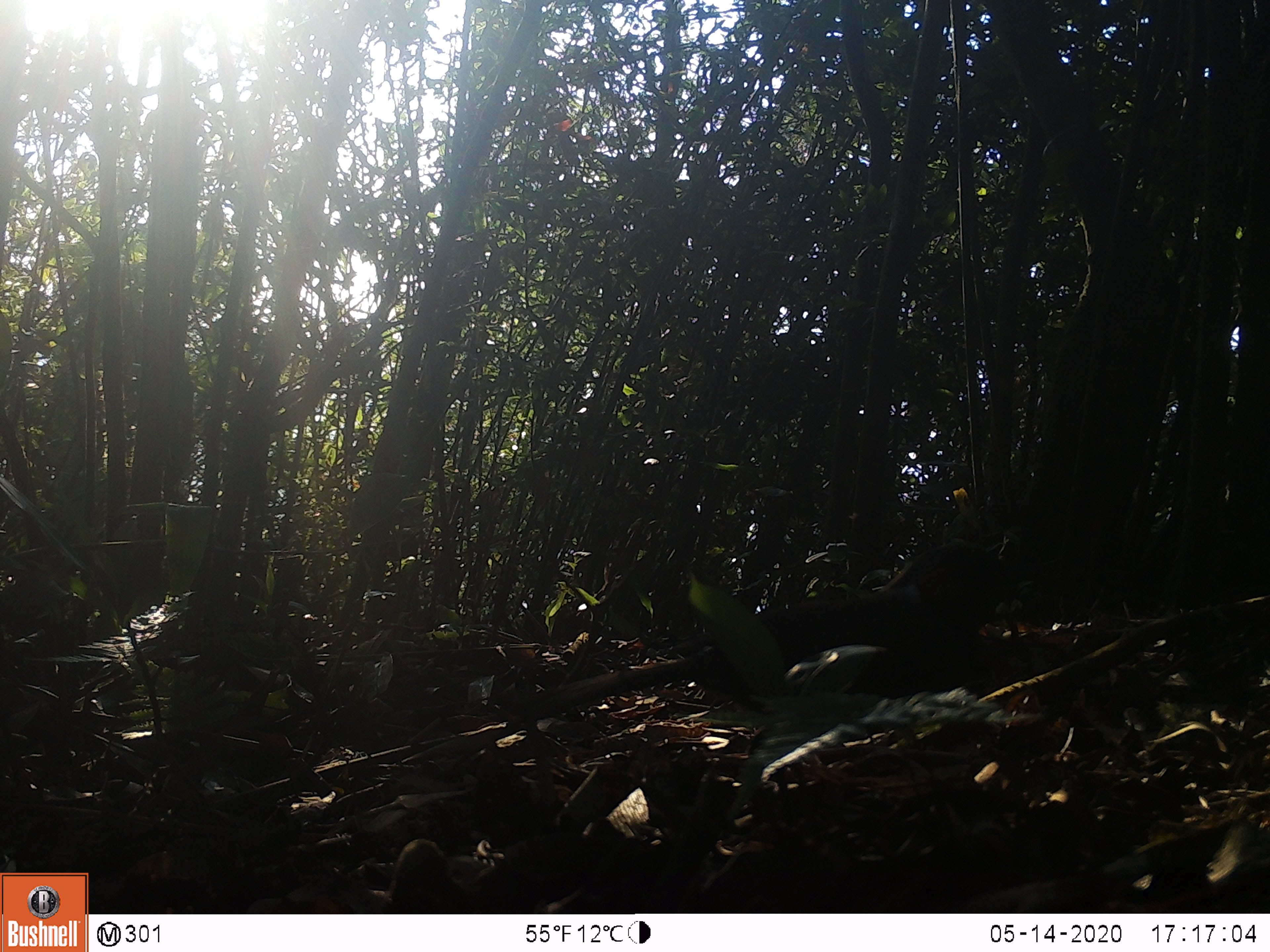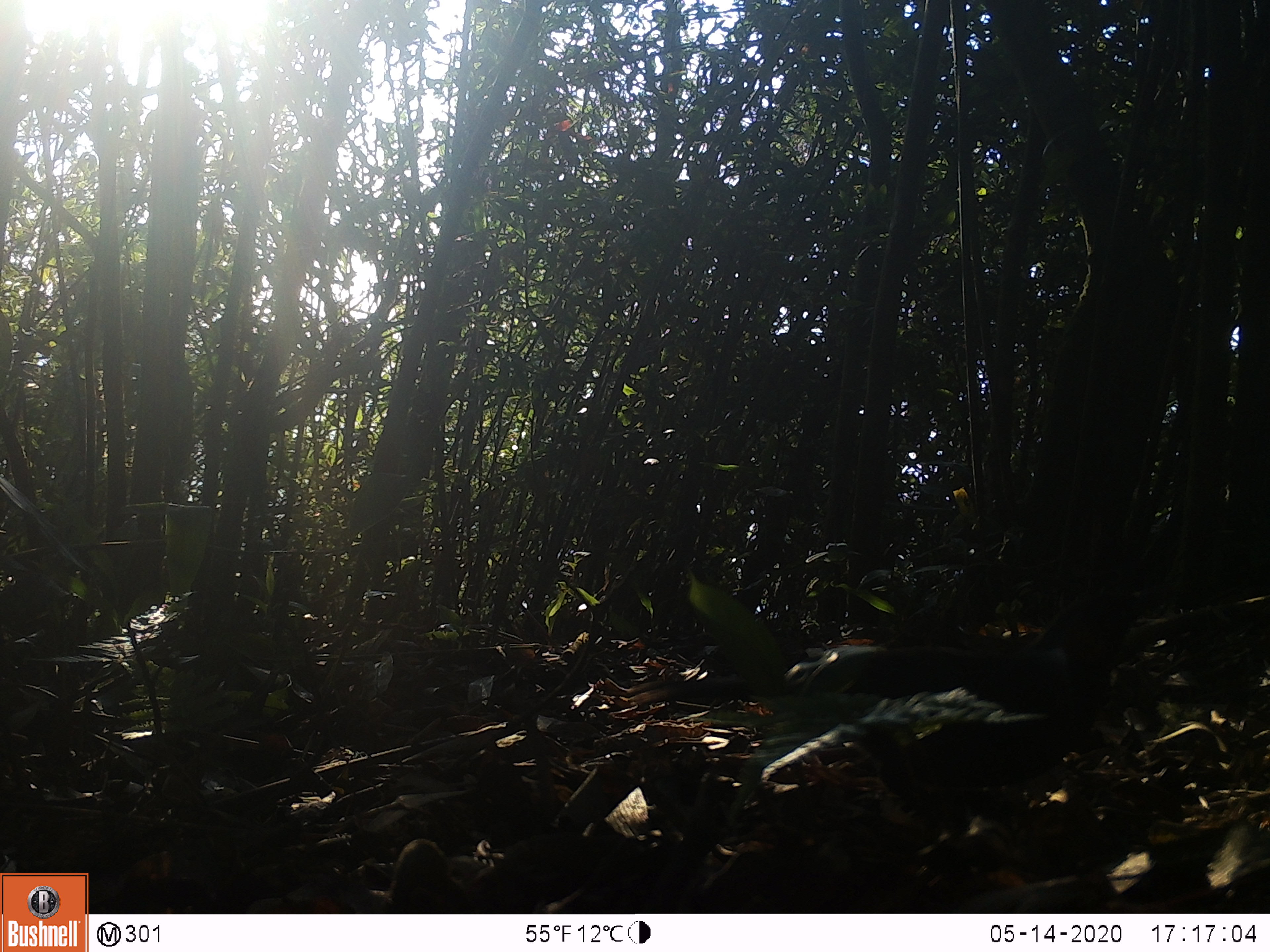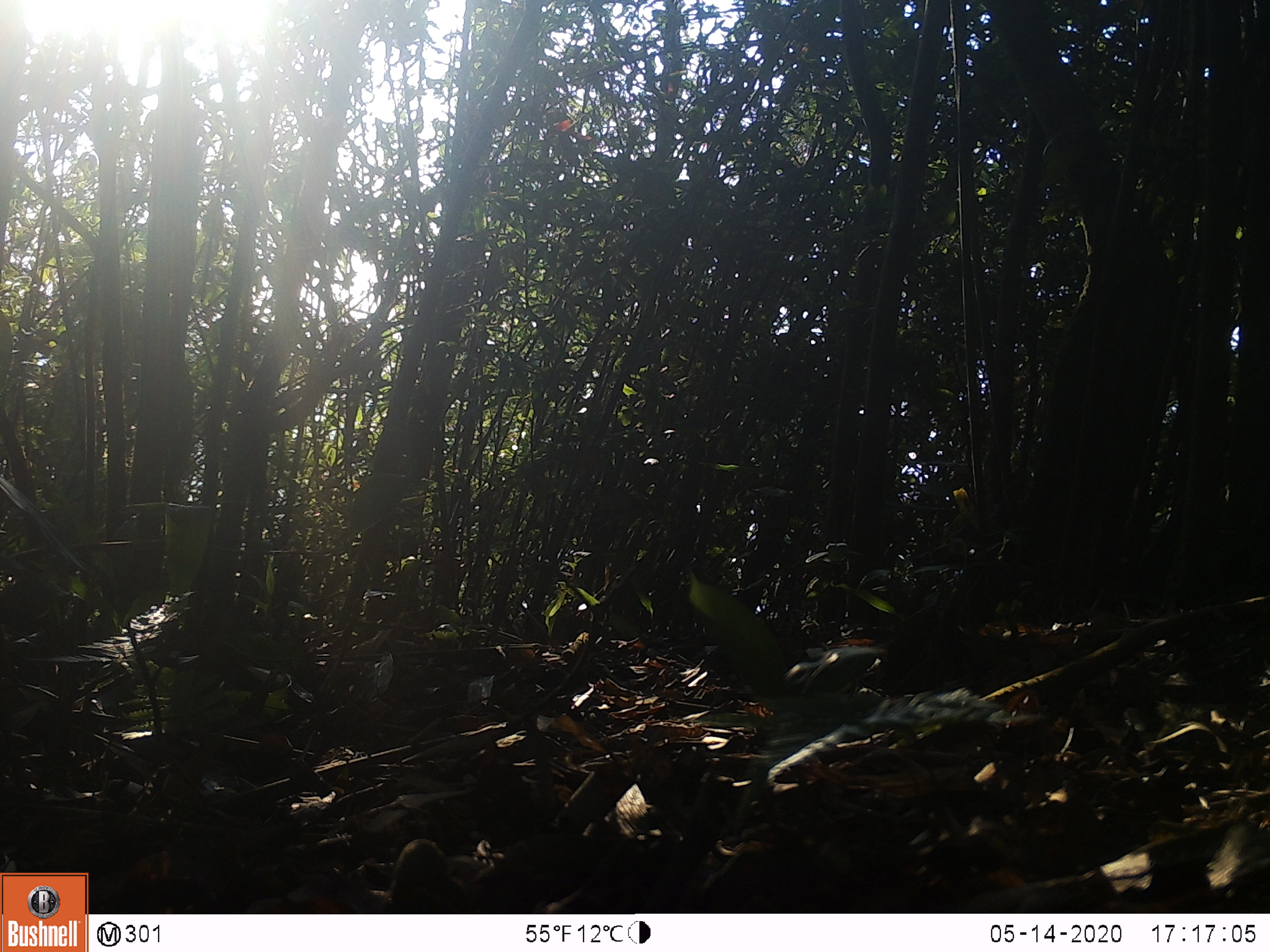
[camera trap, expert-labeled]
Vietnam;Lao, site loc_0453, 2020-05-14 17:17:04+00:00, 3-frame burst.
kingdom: Animalia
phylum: Chordata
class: Aves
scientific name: Aves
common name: bird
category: unidentified bird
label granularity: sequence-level